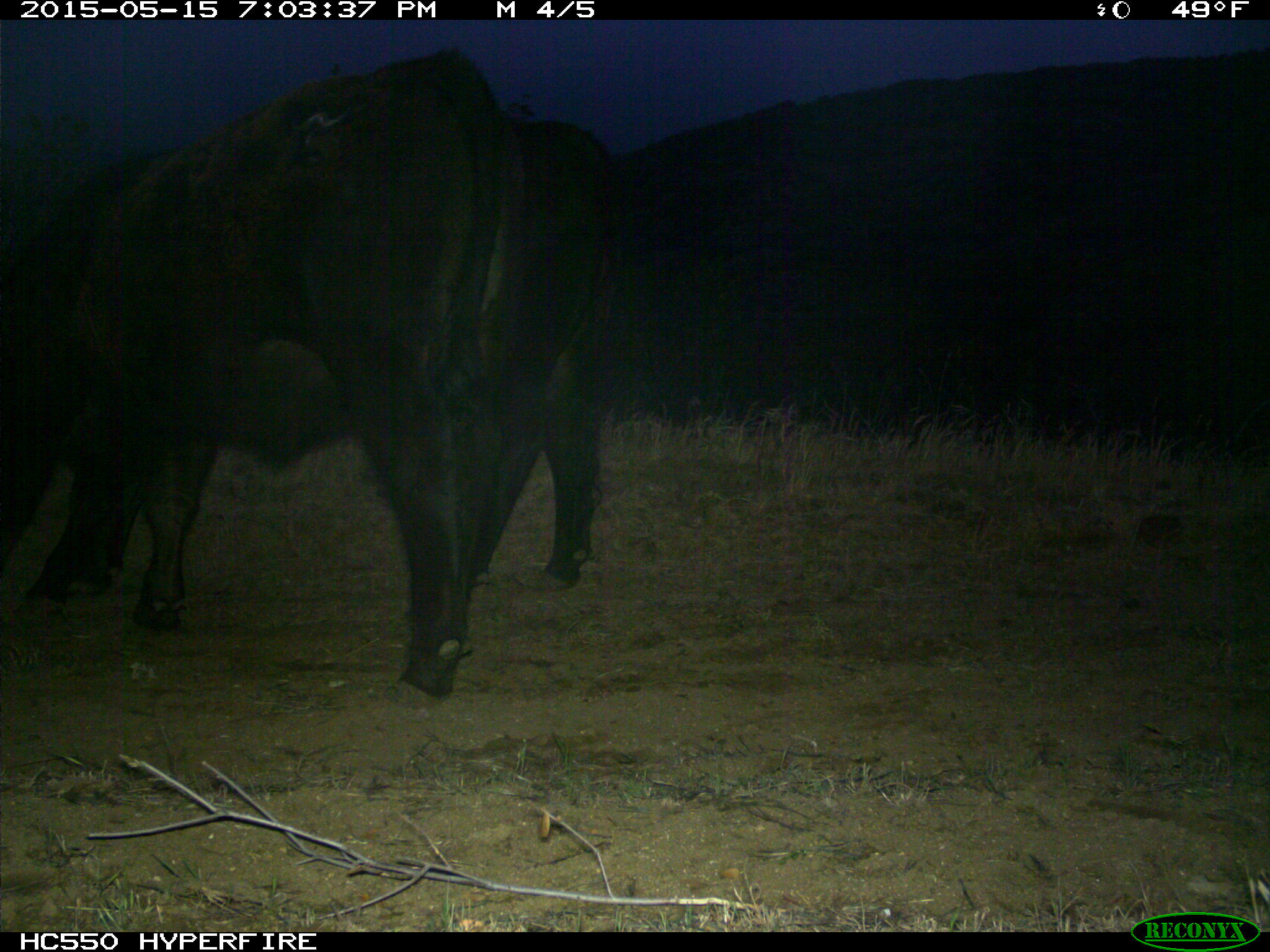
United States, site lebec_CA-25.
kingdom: Animalia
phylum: Chordata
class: Mammalia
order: Artiodactyla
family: Bovidae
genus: Bos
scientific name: Bos taurus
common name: domestic cow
Bos taurus (domestic cow).